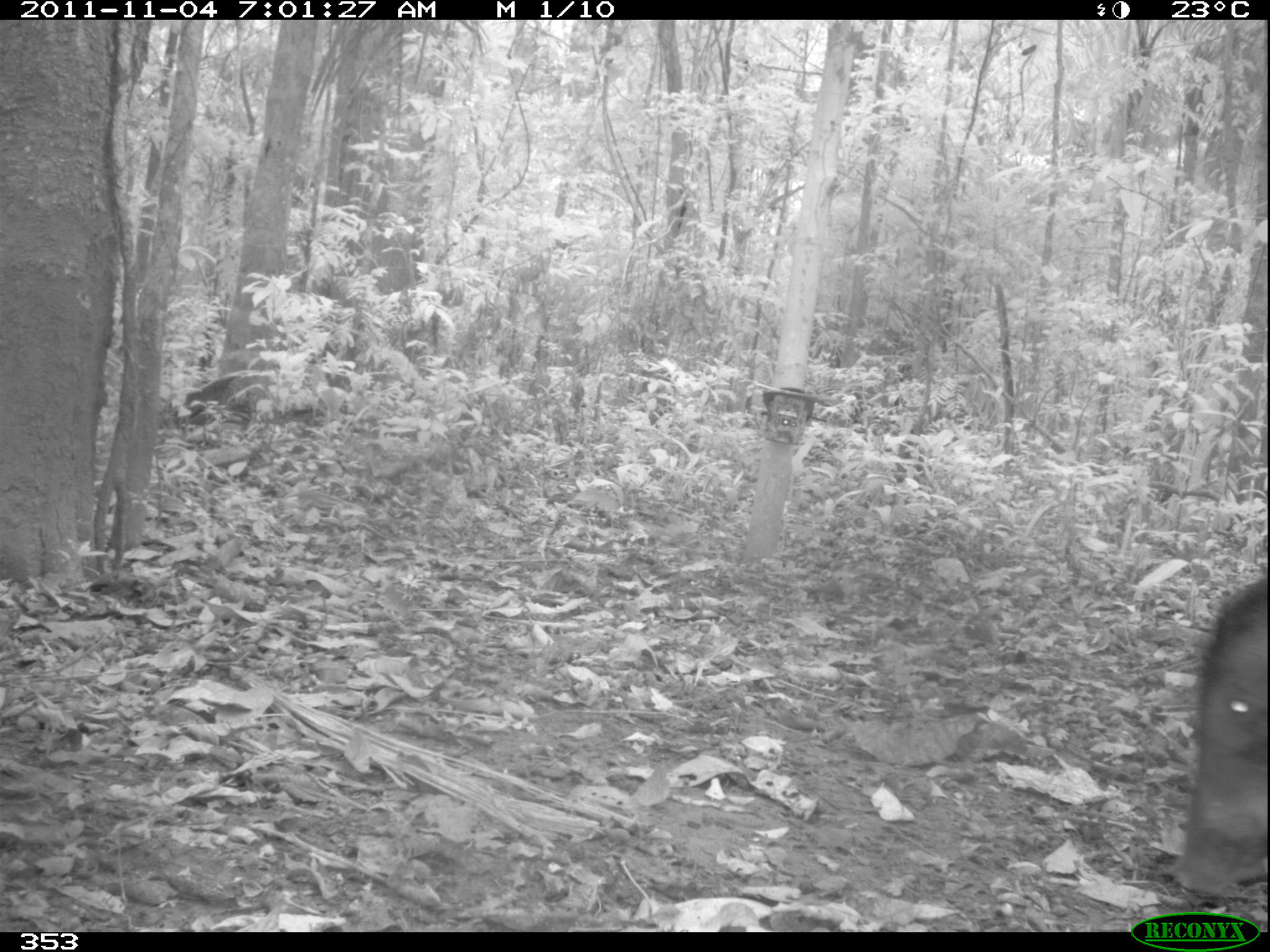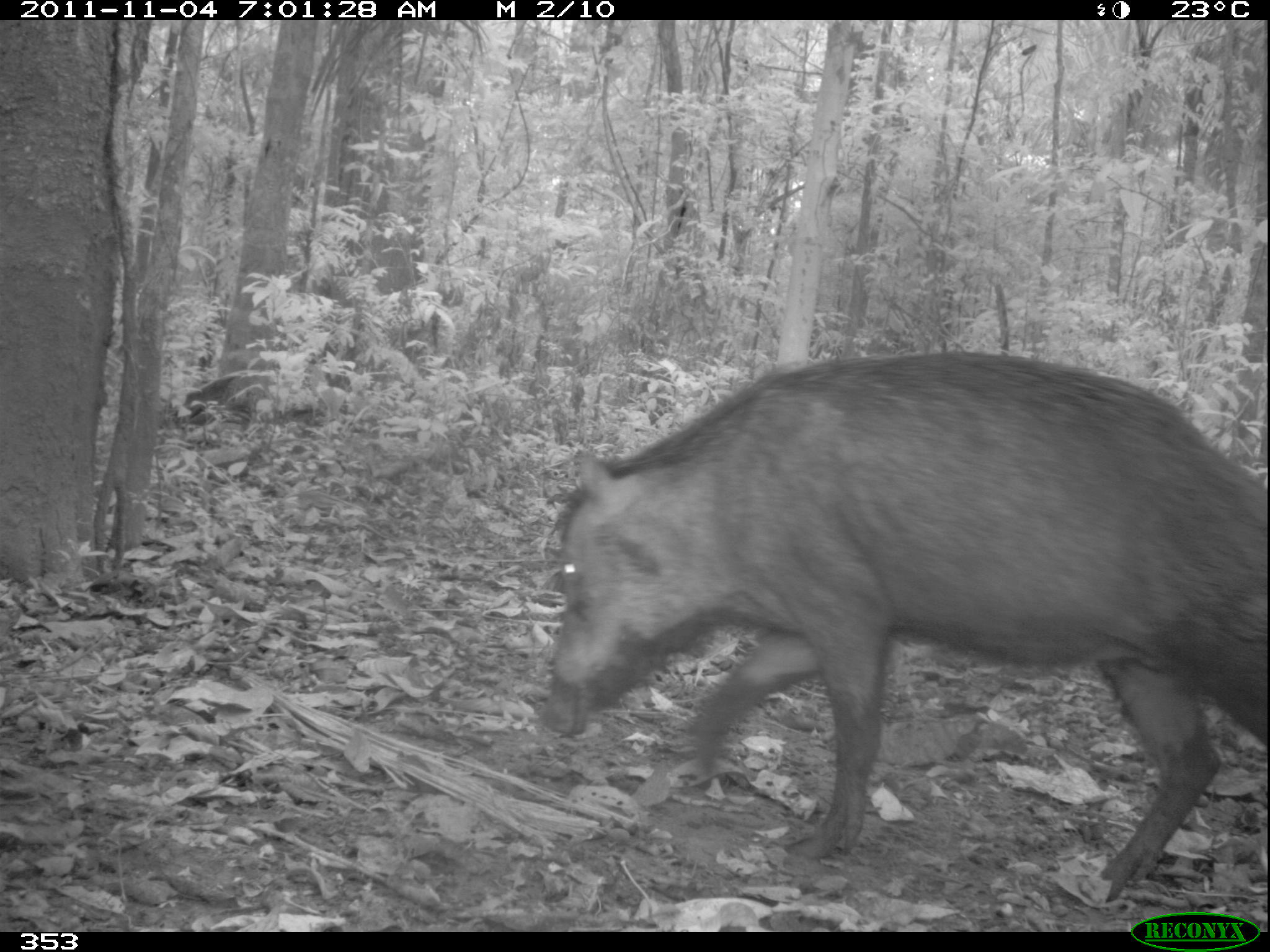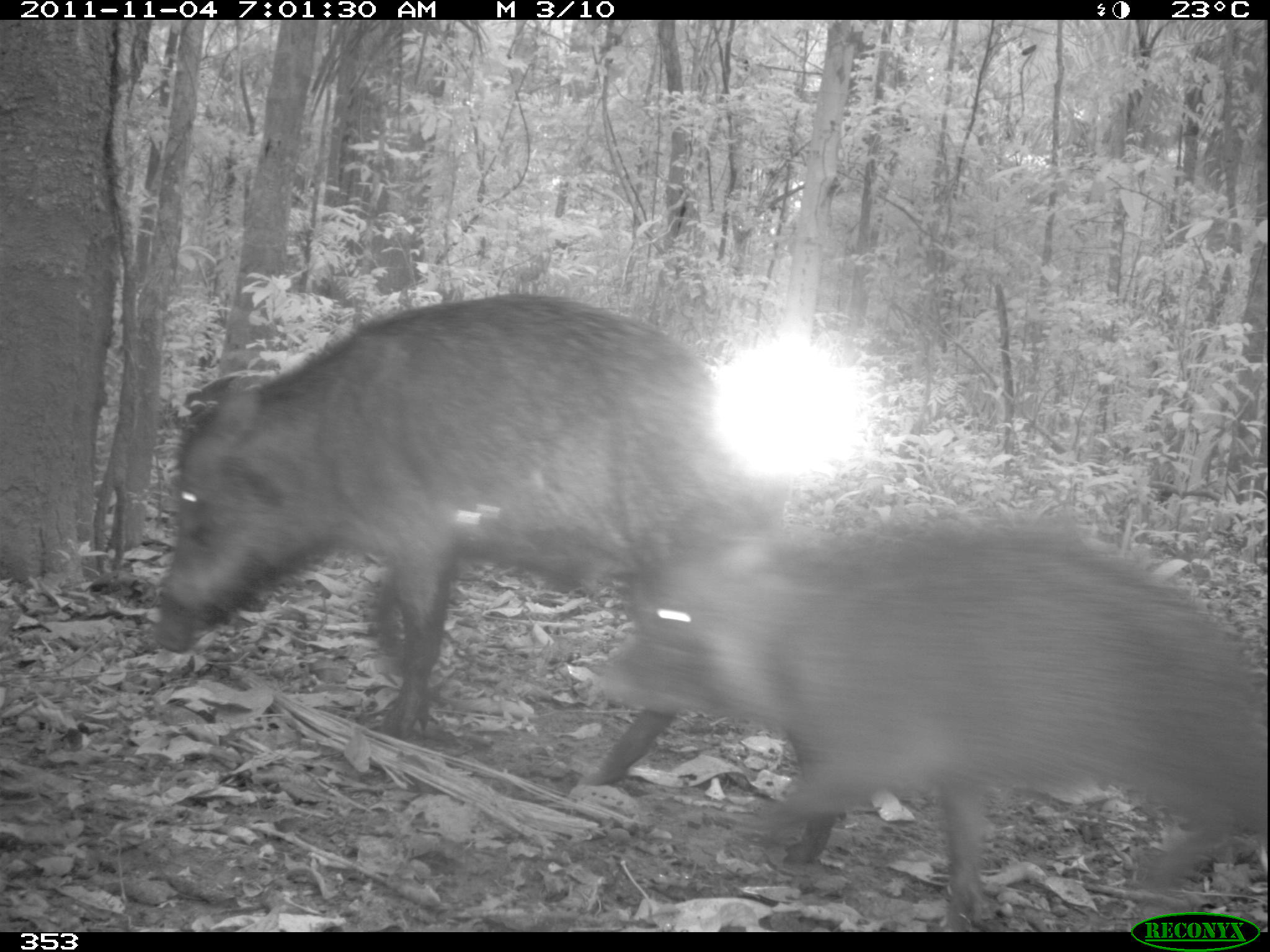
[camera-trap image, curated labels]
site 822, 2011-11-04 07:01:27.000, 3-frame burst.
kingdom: Animalia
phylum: Chordata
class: Mammalia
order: Artiodactyla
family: Tayassuidae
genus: Tayassu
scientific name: Tayassu pecari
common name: white-lipped peccary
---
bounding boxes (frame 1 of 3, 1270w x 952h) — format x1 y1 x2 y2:
tayassu pecari: 1167 573 1270 897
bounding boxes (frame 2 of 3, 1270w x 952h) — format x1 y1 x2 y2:
tayassu pecari: 536 345 1270 902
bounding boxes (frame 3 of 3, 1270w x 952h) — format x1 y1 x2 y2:
tayassu pecari: 149 293 839 864; 593 514 1270 932